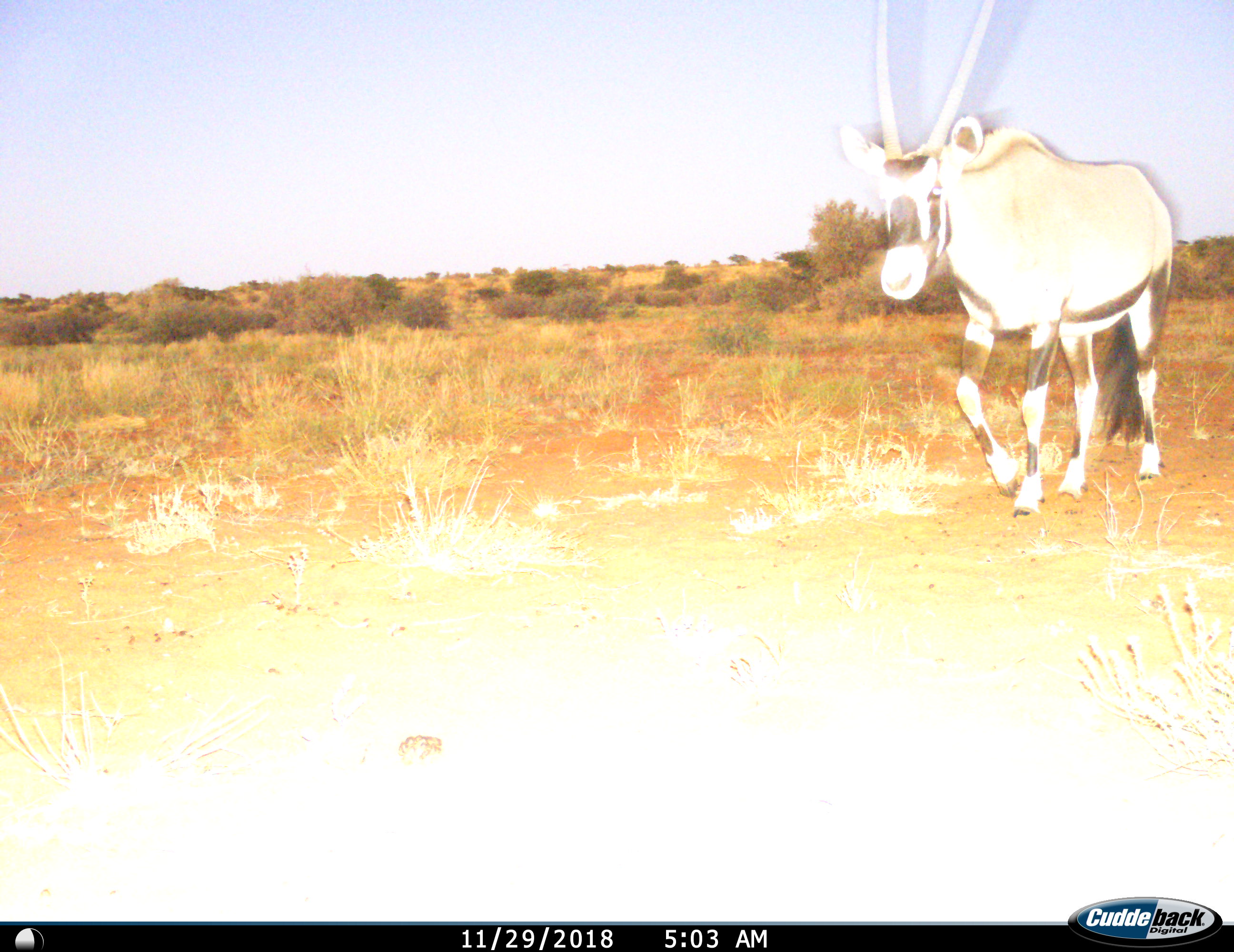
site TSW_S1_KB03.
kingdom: Animalia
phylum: Chordata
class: Mammalia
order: Artiodactyla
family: Bovidae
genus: Oryx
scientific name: Oryx gazella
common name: gemsbok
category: oryx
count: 1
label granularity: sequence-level